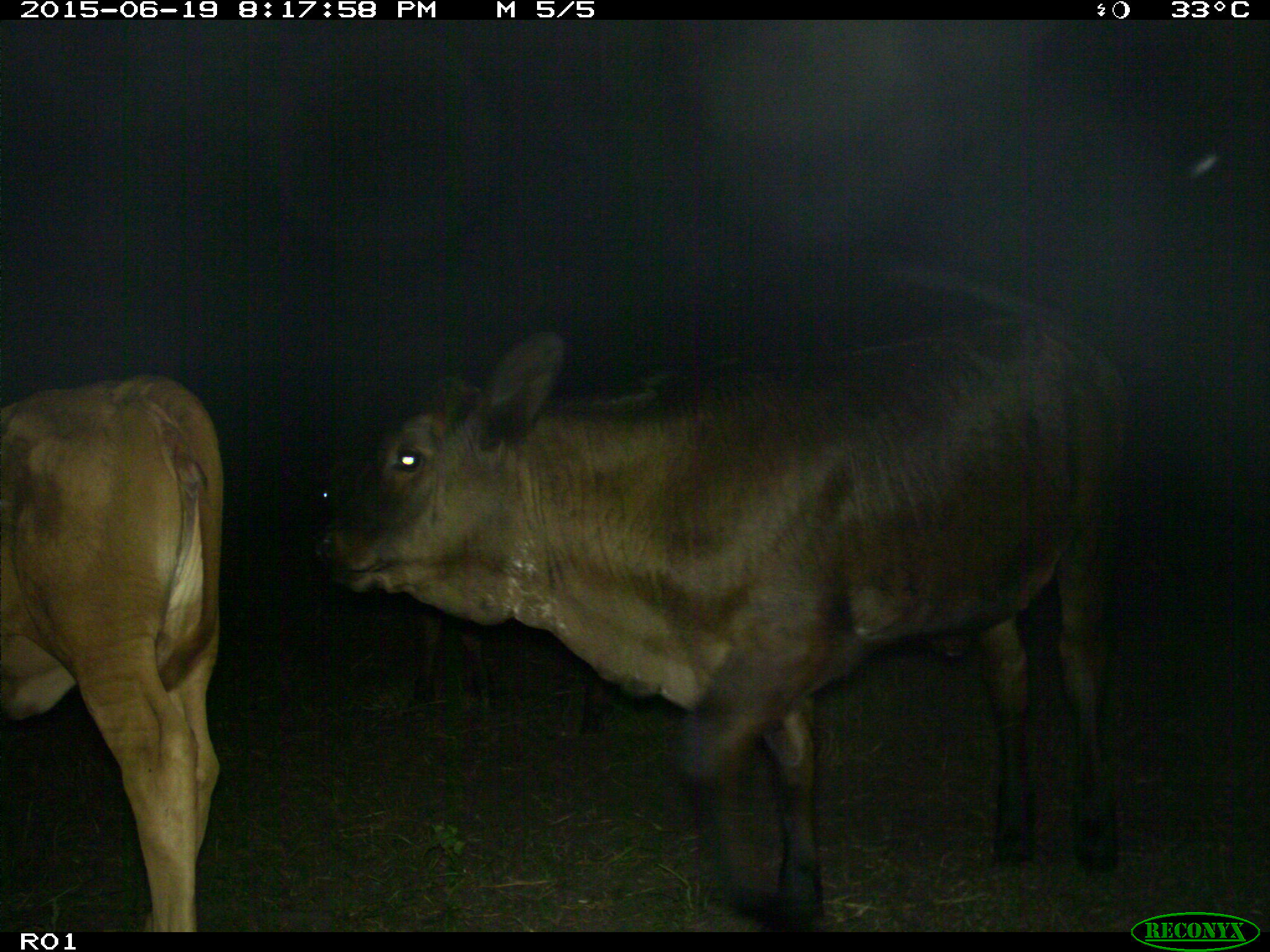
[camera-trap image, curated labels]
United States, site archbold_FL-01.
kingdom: Animalia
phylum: Chordata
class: Mammalia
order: Artiodactyla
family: Bovidae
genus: Bos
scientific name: Bos taurus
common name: domestic cow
Bos taurus (domestic cow).